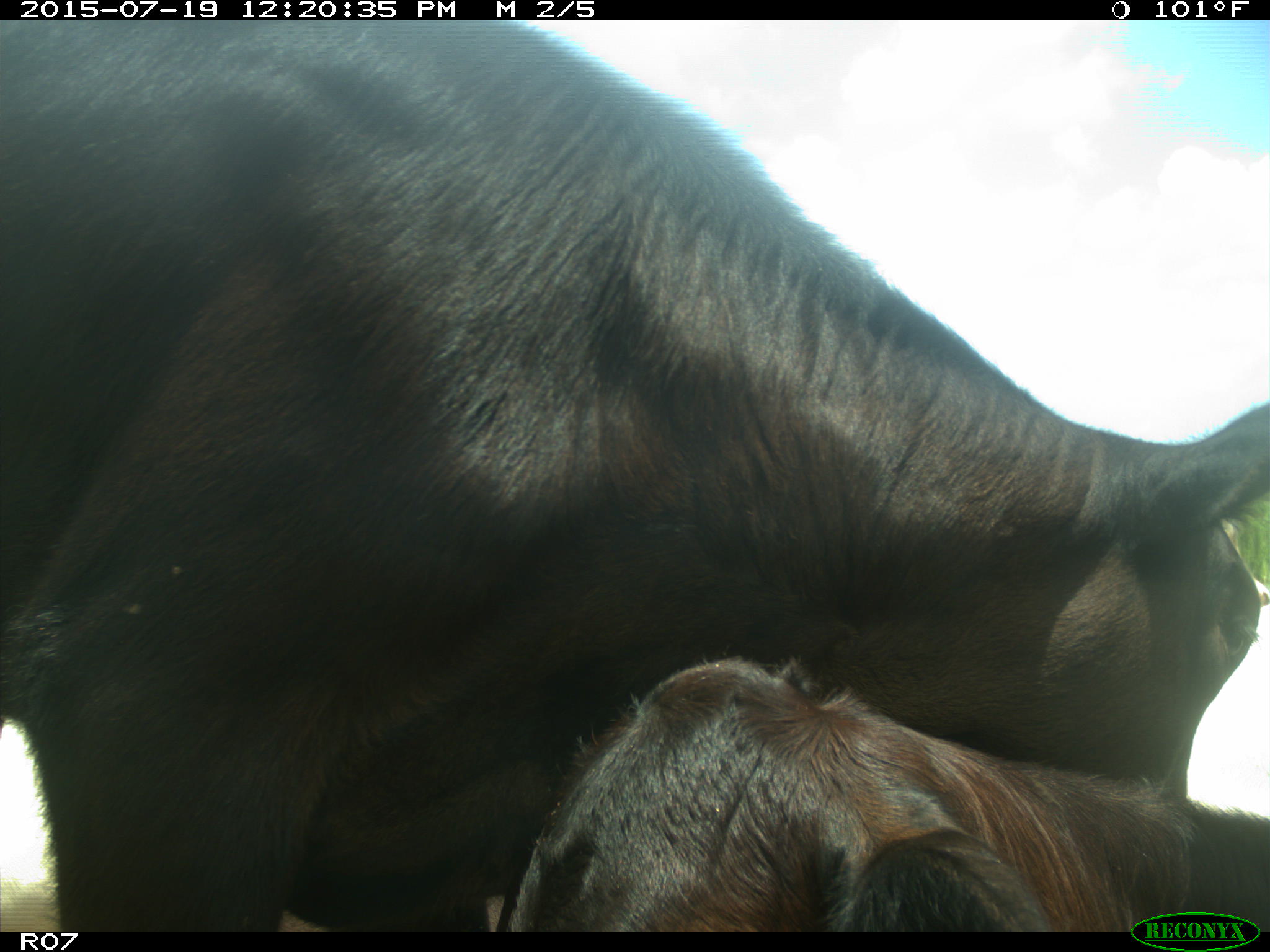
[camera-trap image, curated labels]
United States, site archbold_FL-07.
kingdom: Animalia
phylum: Chordata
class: Mammalia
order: Artiodactyla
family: Bovidae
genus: Bos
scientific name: Bos taurus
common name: domestic cow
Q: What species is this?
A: Bos taurus (domestic cow).